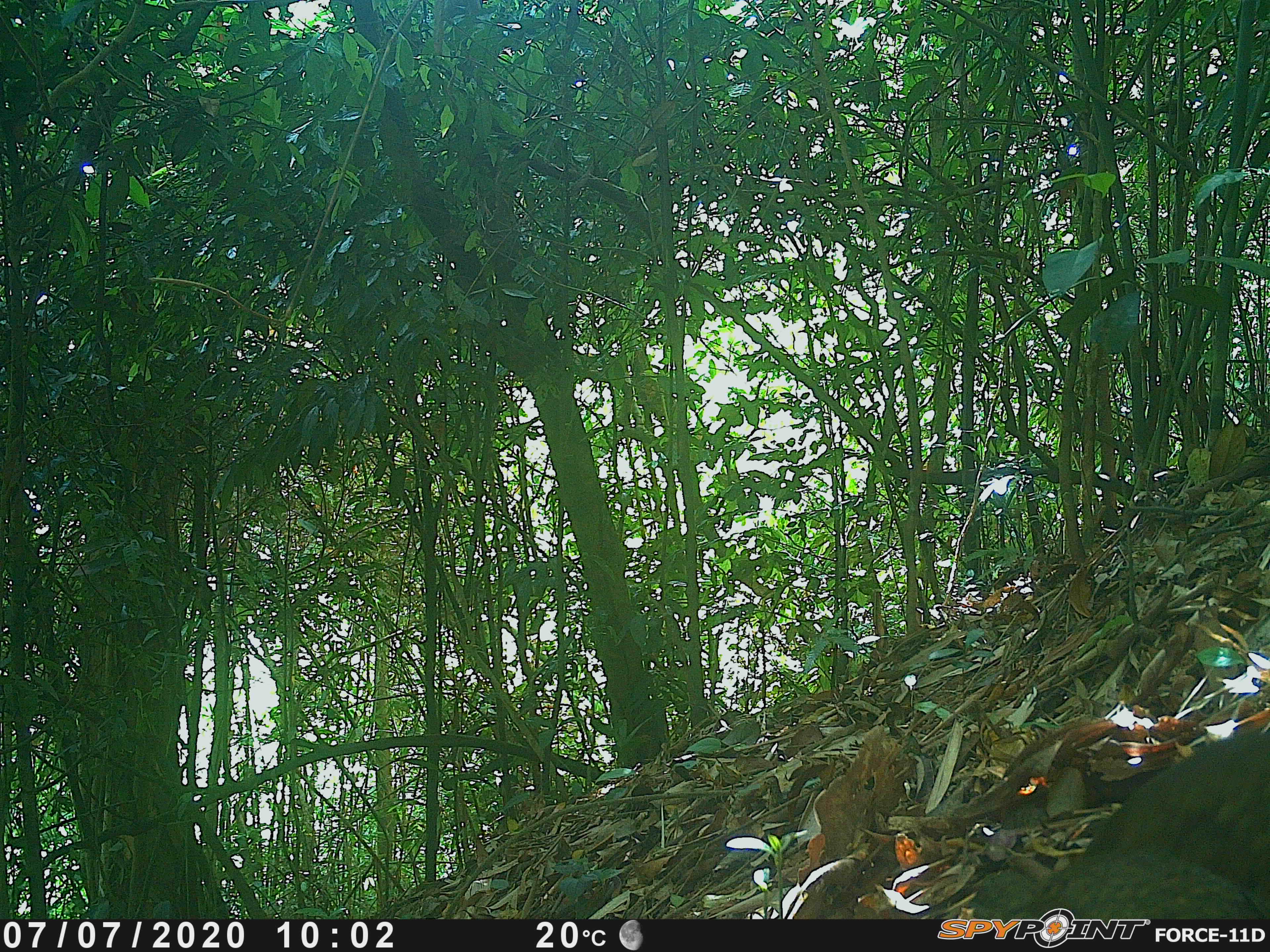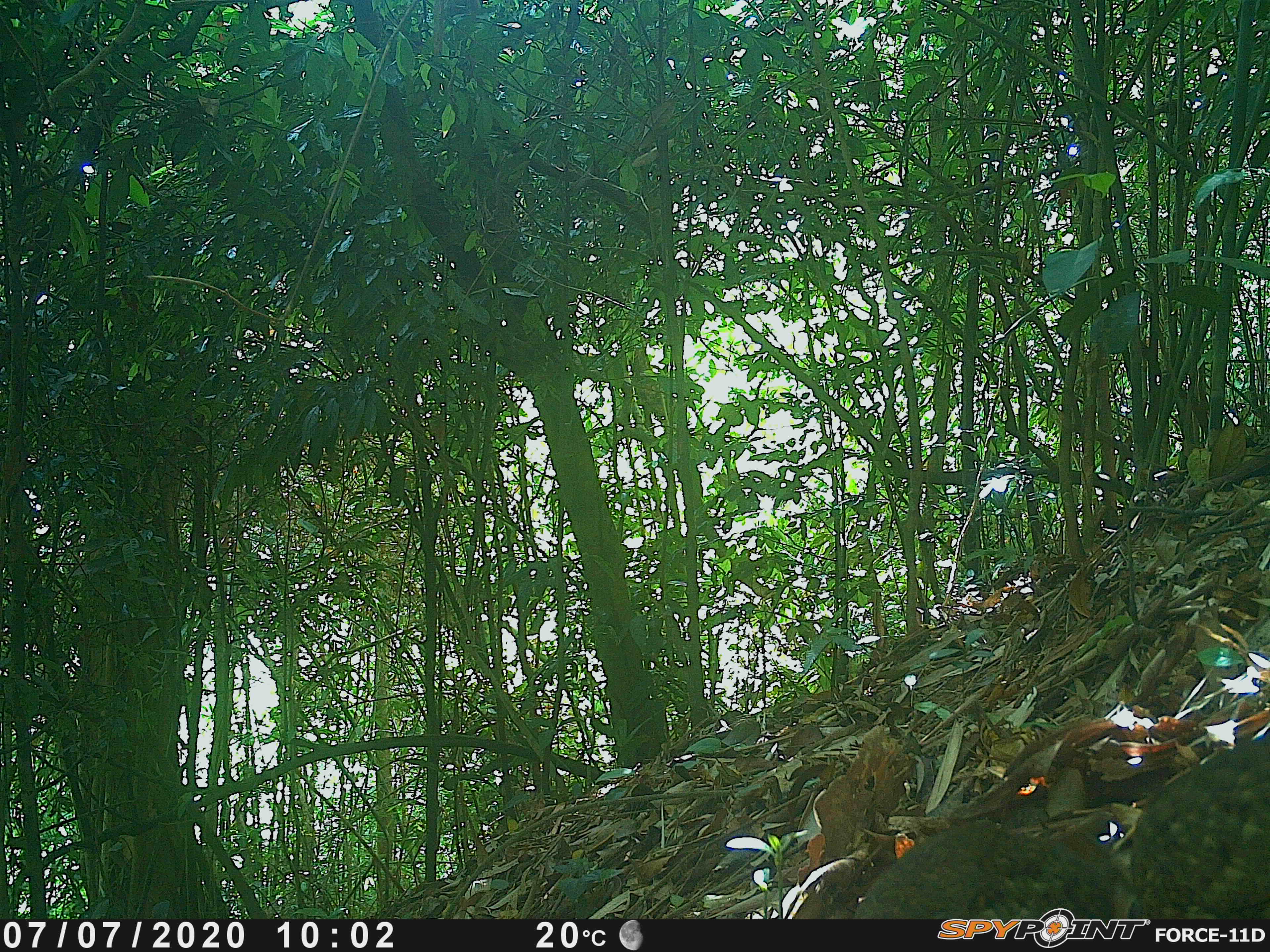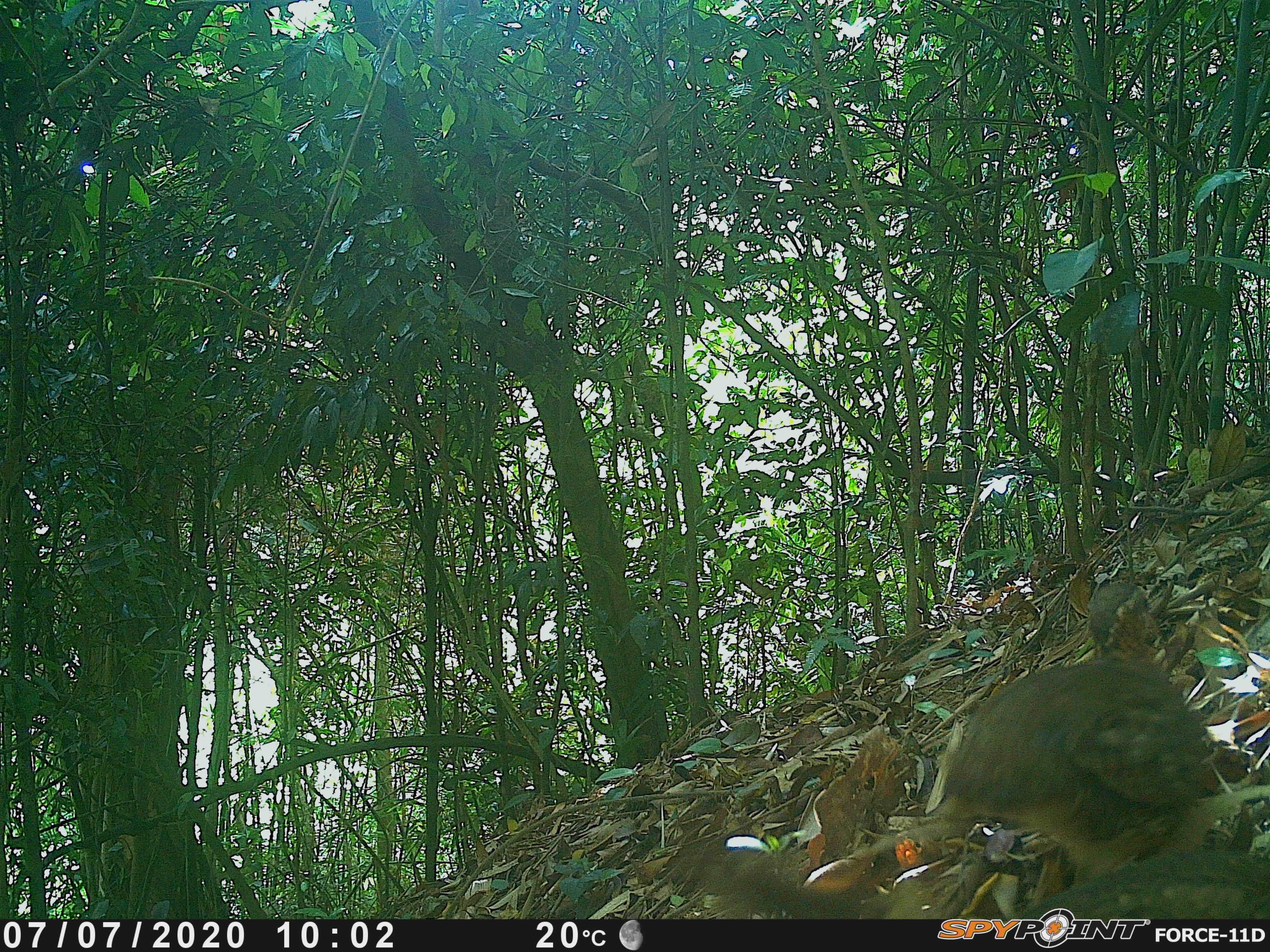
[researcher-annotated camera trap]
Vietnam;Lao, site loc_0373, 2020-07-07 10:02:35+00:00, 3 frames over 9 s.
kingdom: Animalia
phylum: Chordata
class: Aves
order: Galliformes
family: Phasianidae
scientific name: Phasianidae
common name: partridge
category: unidentified partridge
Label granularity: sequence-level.